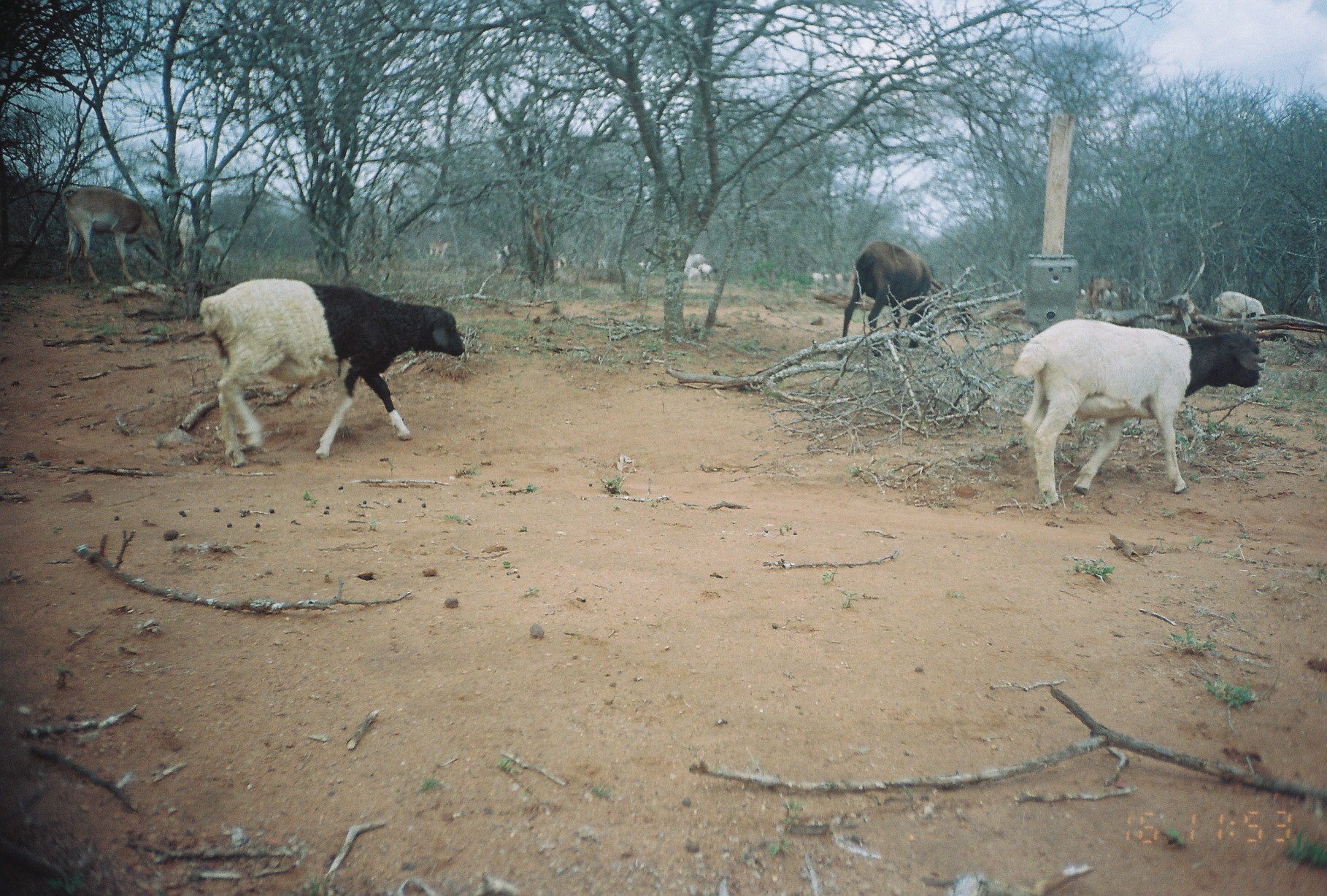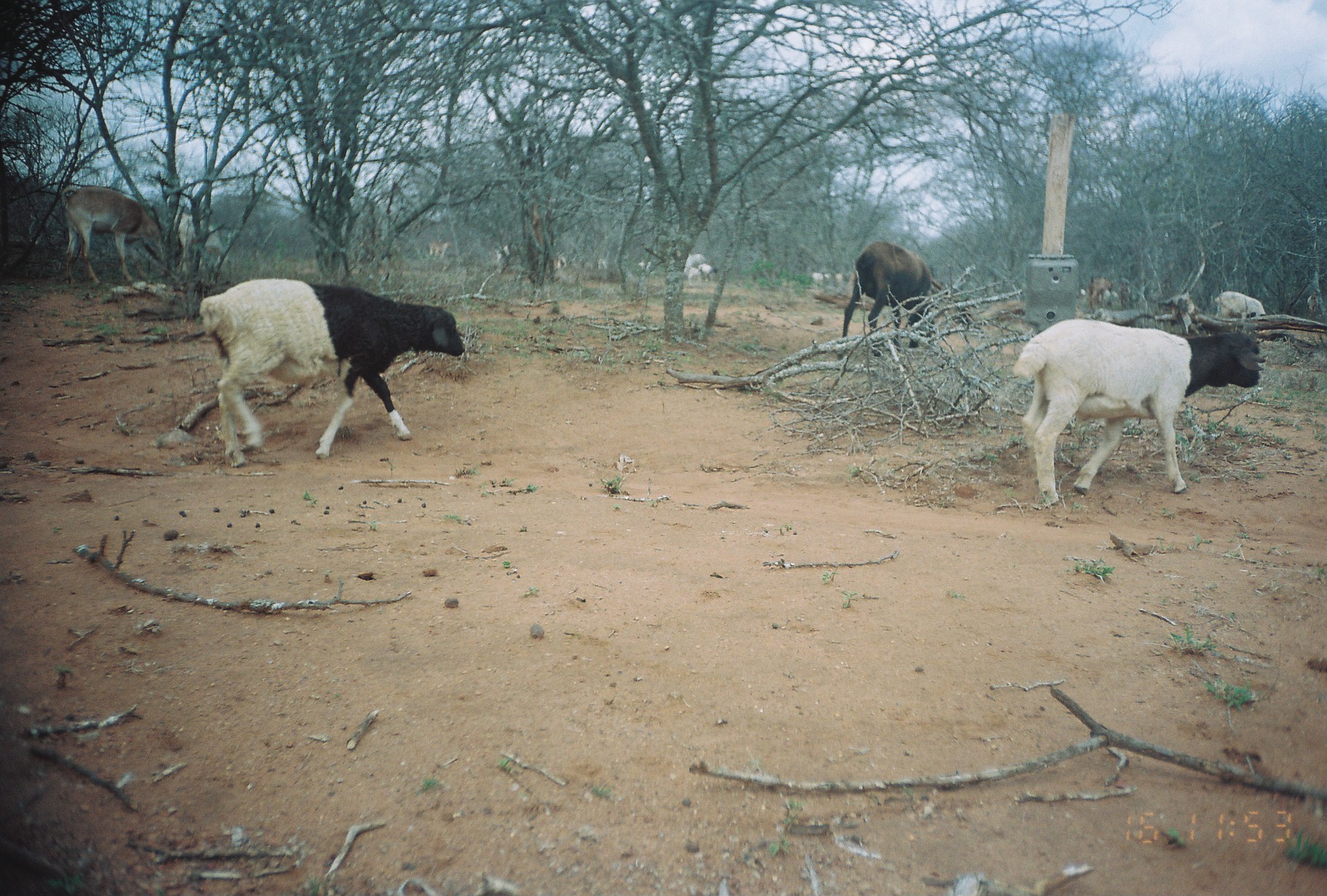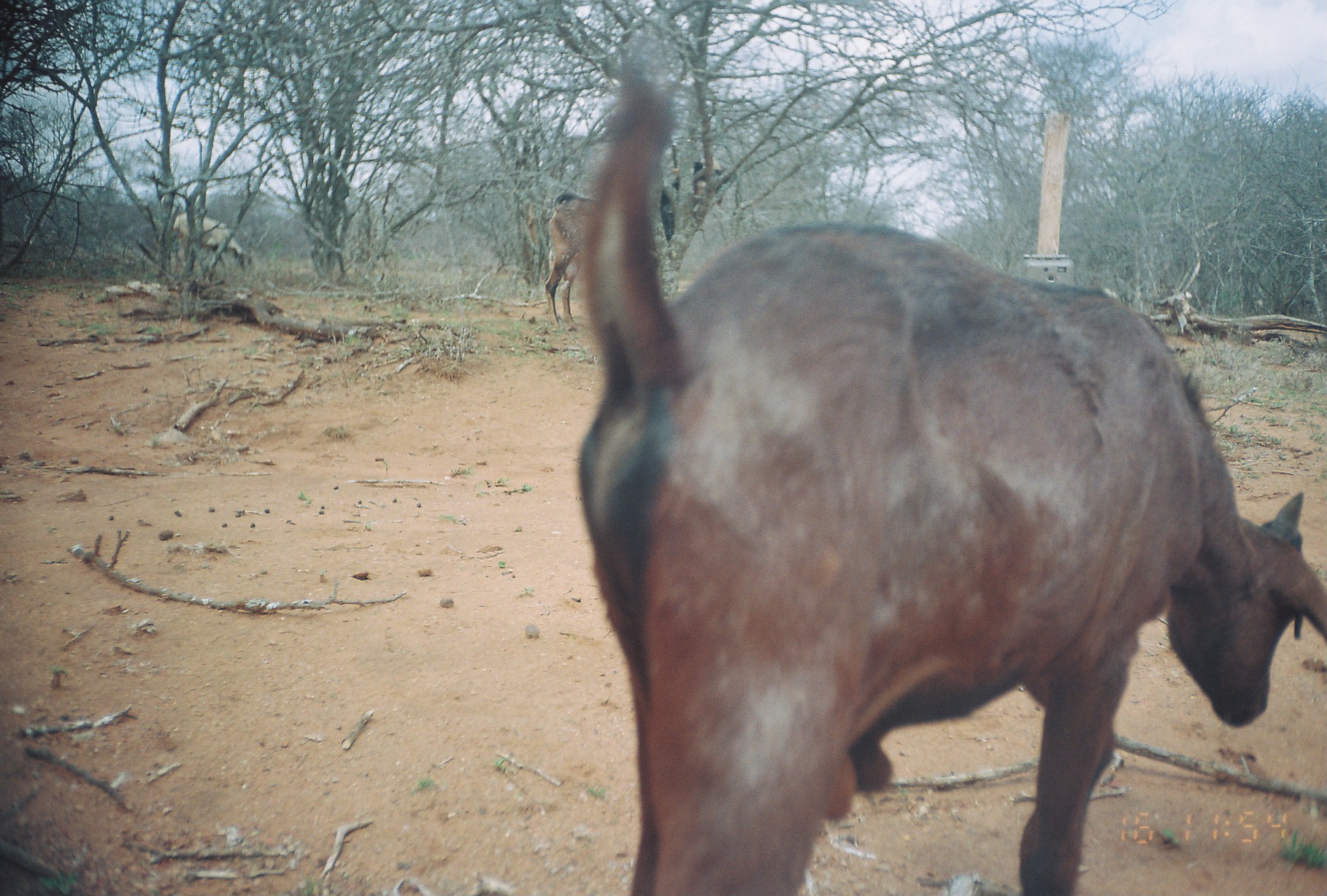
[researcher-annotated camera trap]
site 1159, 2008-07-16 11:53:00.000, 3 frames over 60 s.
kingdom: Animalia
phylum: Chordata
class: Mammalia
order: Artiodactyla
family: Bovidae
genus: Capra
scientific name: Capra aegagrus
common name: wild goat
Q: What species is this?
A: Capra aegagrus (wild goat).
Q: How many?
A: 13.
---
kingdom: Animalia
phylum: Chordata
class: Mammalia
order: Artiodactyla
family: Bovidae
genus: Ovis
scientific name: Ovis aries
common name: domestic sheep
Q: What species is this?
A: Ovis aries (domestic sheep).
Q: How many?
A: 7.